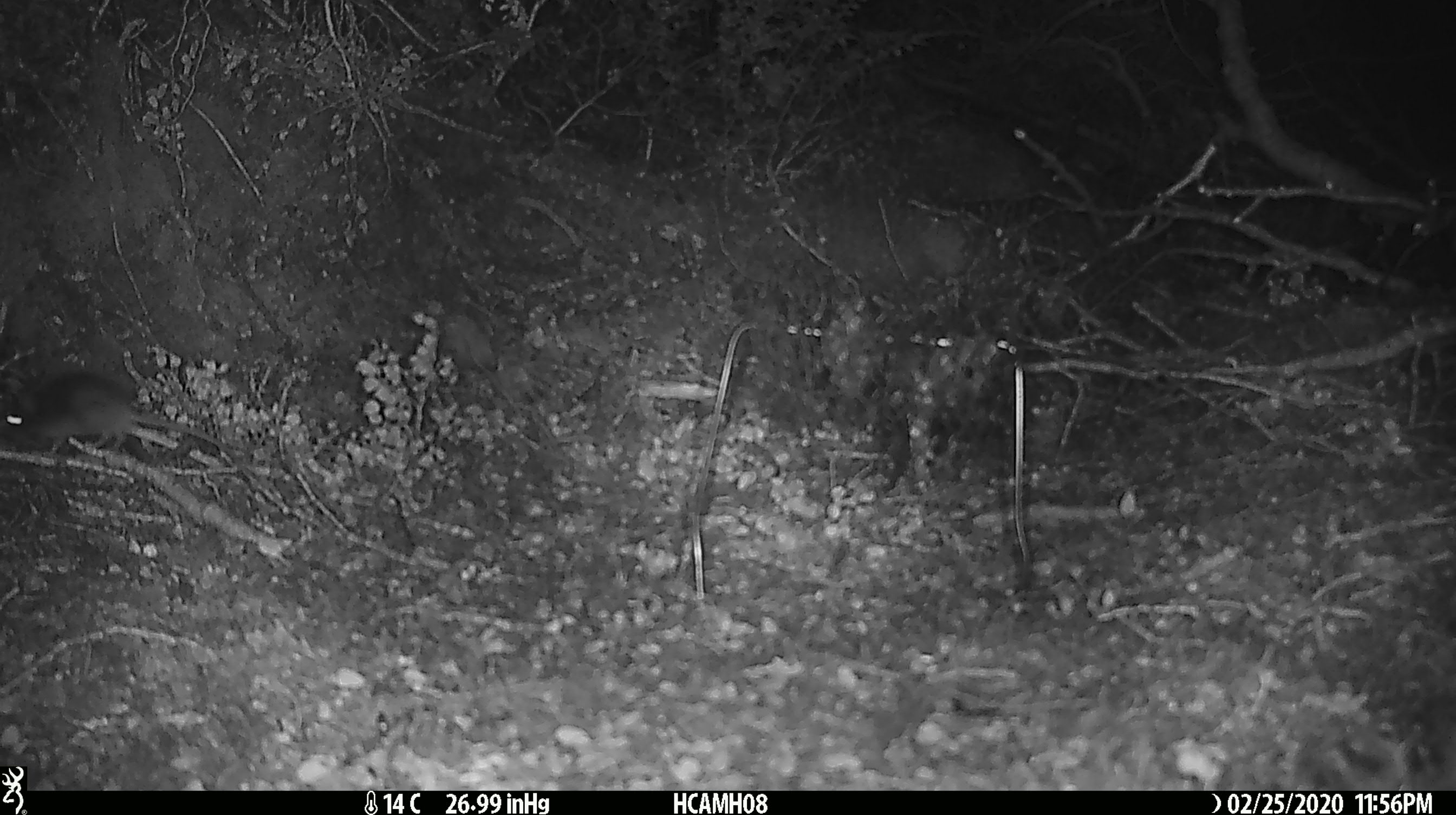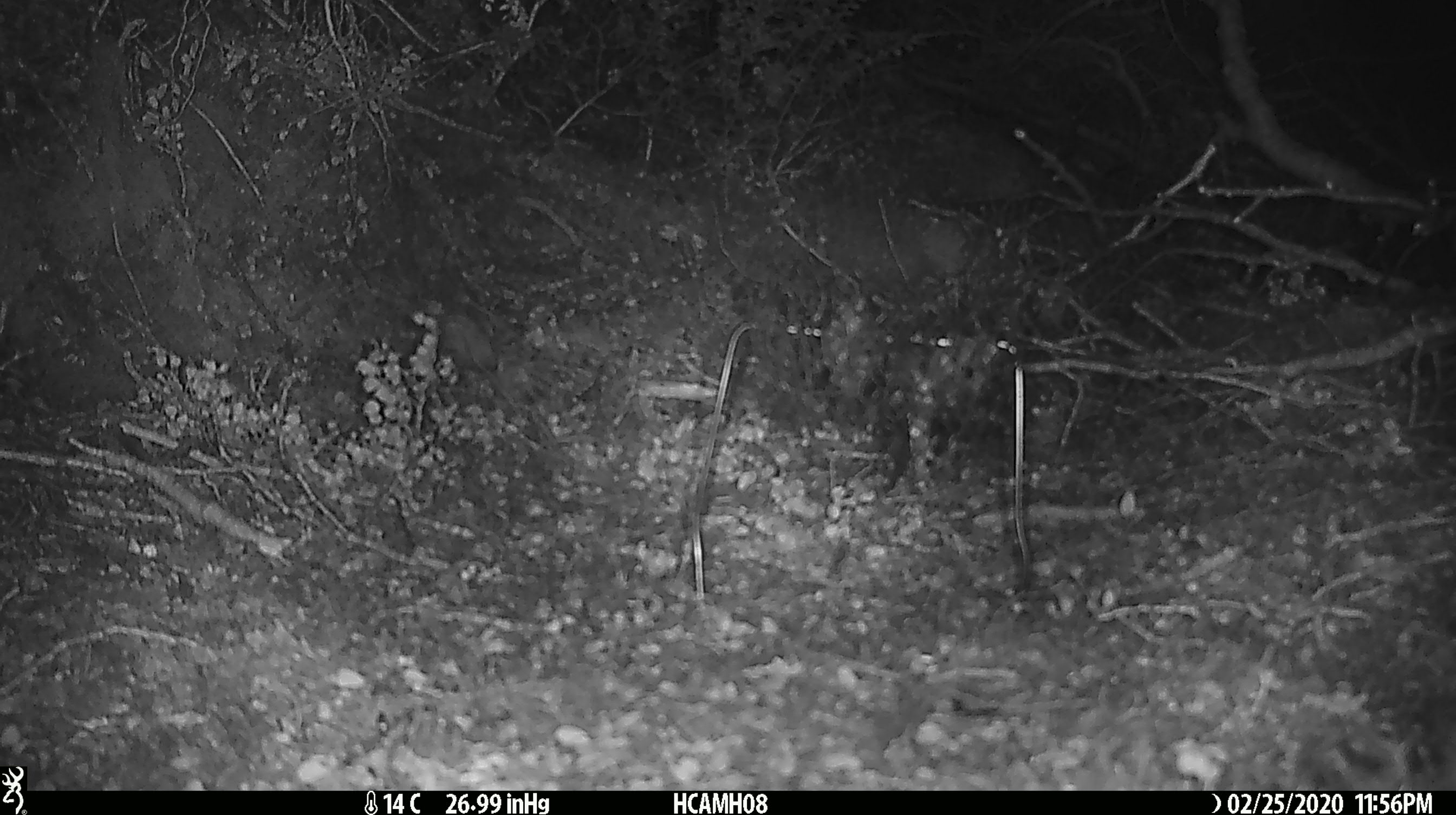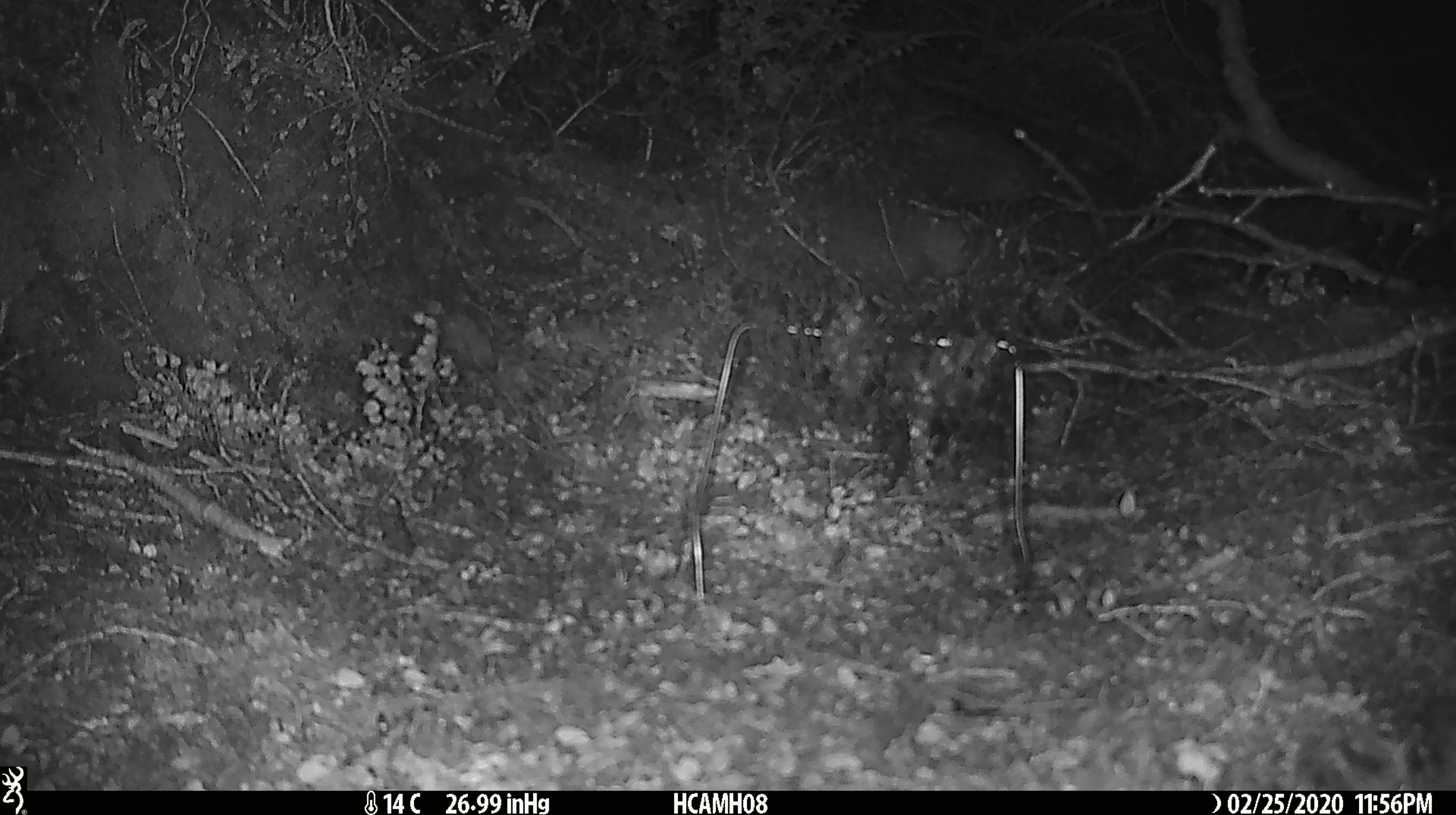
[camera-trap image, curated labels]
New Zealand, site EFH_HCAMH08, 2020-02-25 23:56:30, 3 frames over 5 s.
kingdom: Animalia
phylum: Chordata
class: Mammalia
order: Rodentia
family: Muridae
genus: Mus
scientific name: Mus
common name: mouse